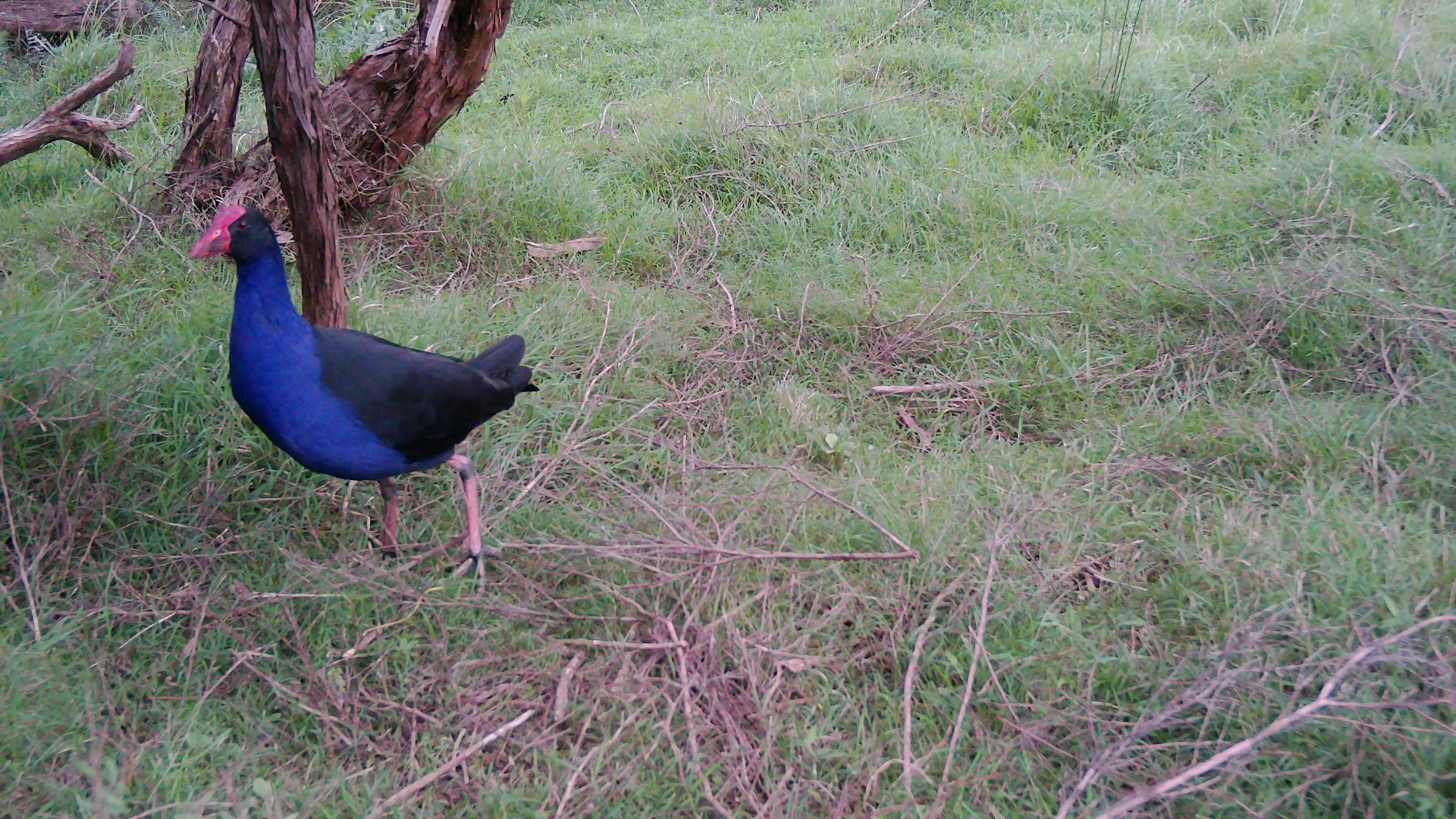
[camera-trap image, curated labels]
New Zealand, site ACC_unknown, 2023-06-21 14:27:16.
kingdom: Animalia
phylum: Chordata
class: Aves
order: Gruiformes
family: Rallidae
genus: Porphyrio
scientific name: Porphyrio melanotus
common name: australasian swamphen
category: pukeko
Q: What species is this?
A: Pukeko (australasian swamphen) (Porphyrio melanotus).